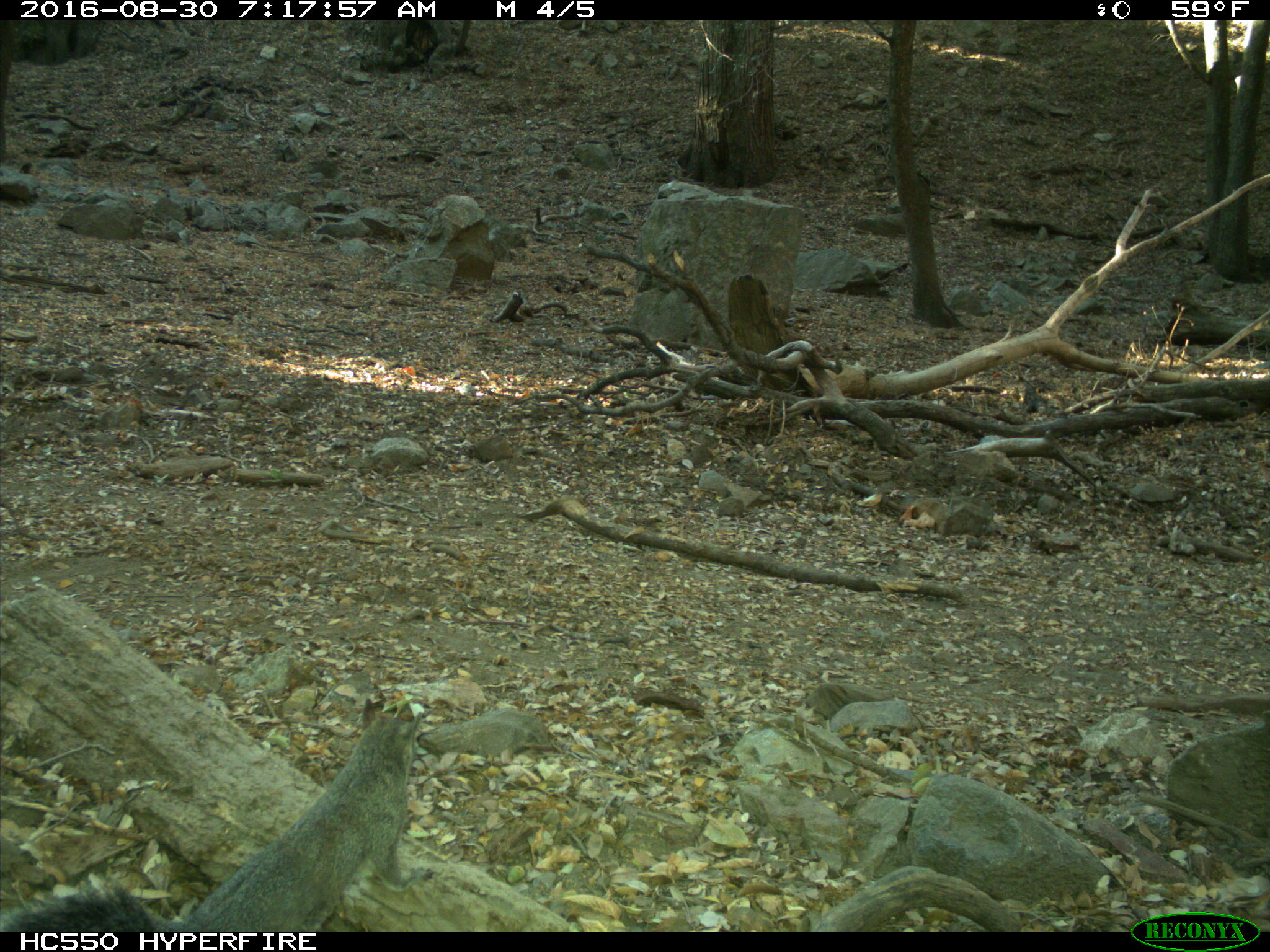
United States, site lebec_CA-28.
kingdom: Animalia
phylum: Chordata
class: Mammalia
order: Rodentia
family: Sciuridae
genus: Sciurus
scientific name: Sciurus carolinensis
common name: eastern gray squirrel